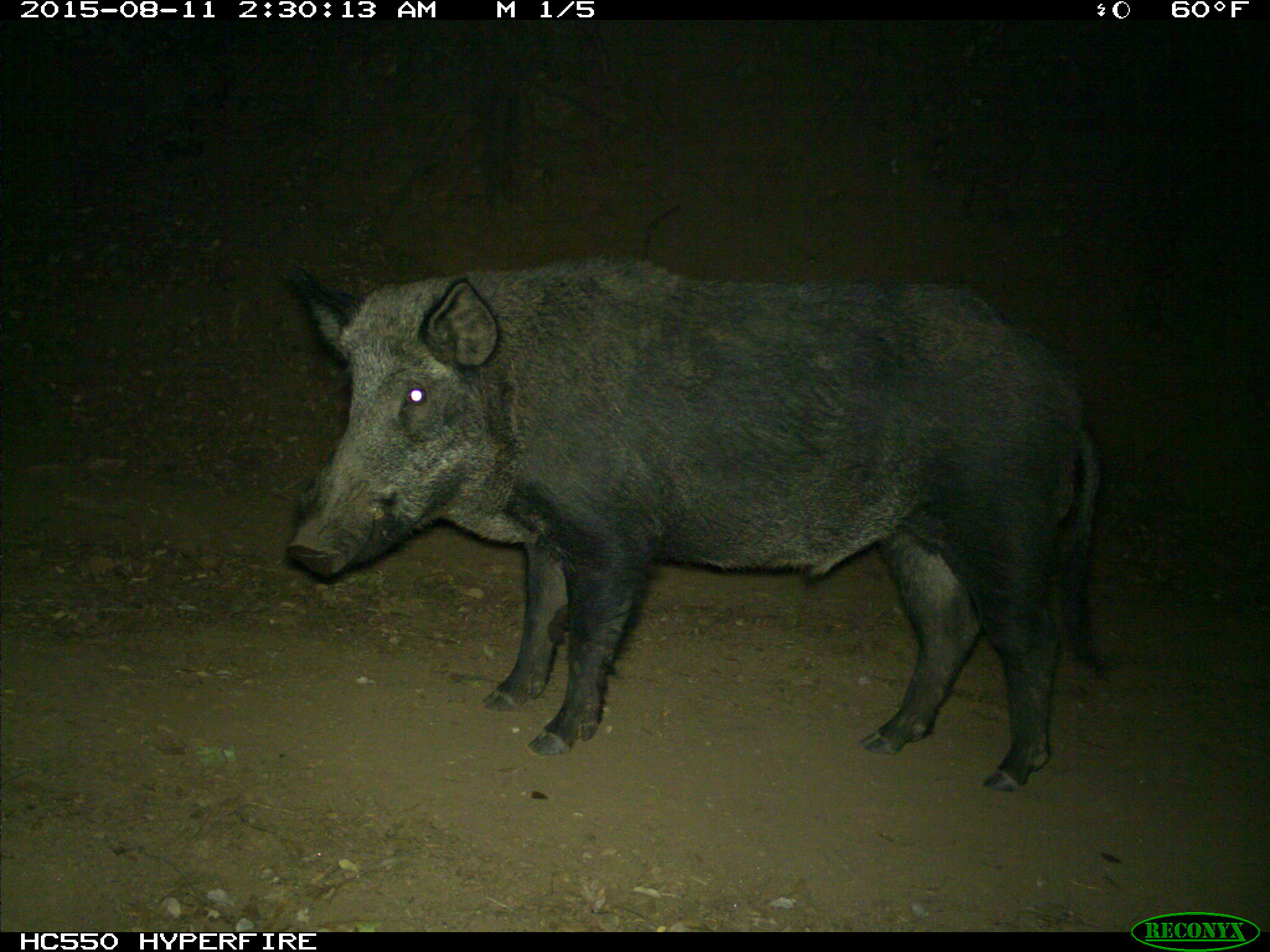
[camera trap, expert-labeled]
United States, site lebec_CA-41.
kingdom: Animalia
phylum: Chordata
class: Mammalia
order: Artiodactyla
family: Suidae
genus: Sus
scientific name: Sus scrofa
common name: wild boar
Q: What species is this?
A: Sus scrofa (wild boar).